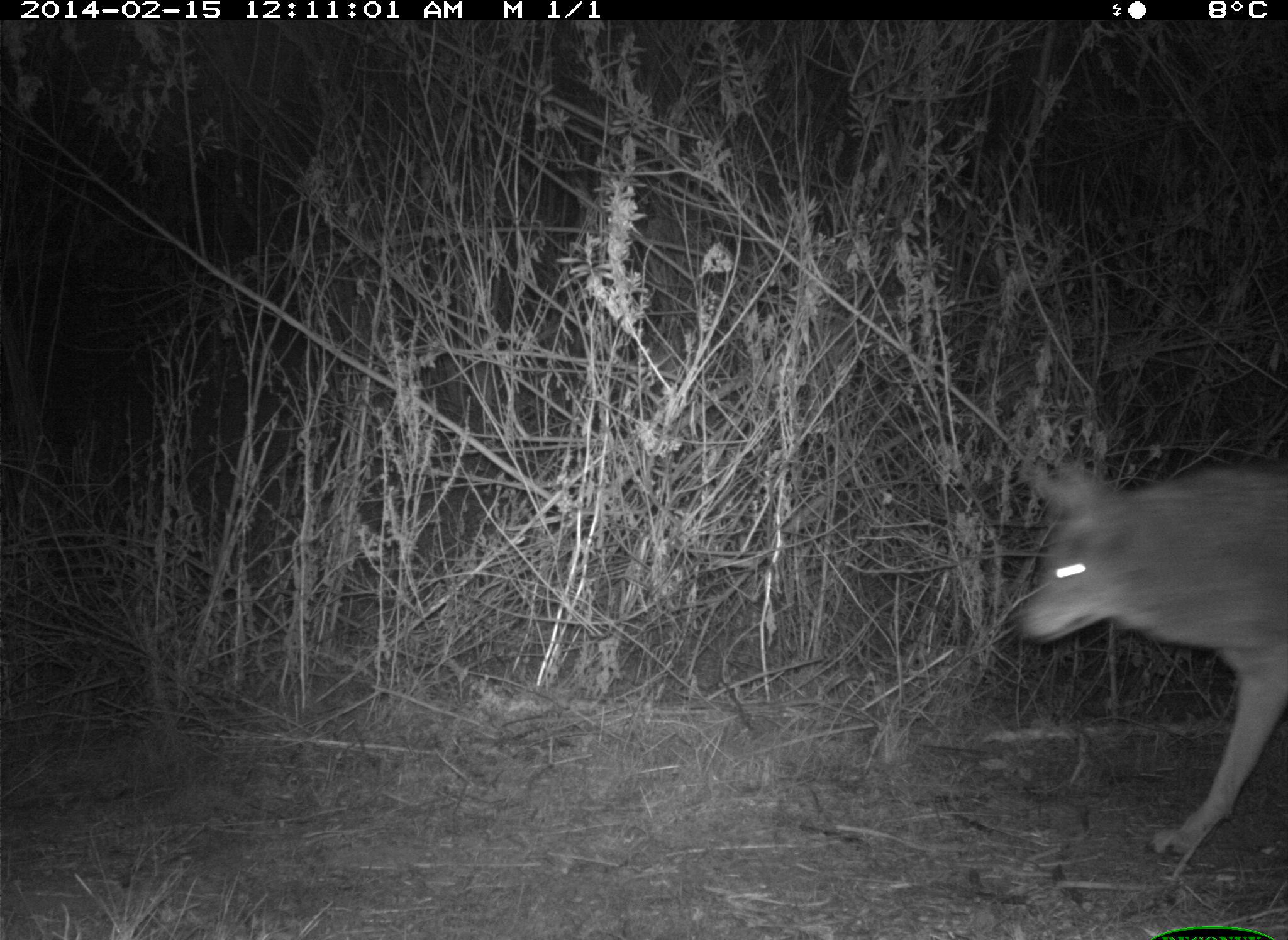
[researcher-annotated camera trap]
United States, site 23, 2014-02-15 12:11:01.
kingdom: Animalia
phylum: Chordata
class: Mammalia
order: Carnivora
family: Canidae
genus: Canis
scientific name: Canis latrans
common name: coyote